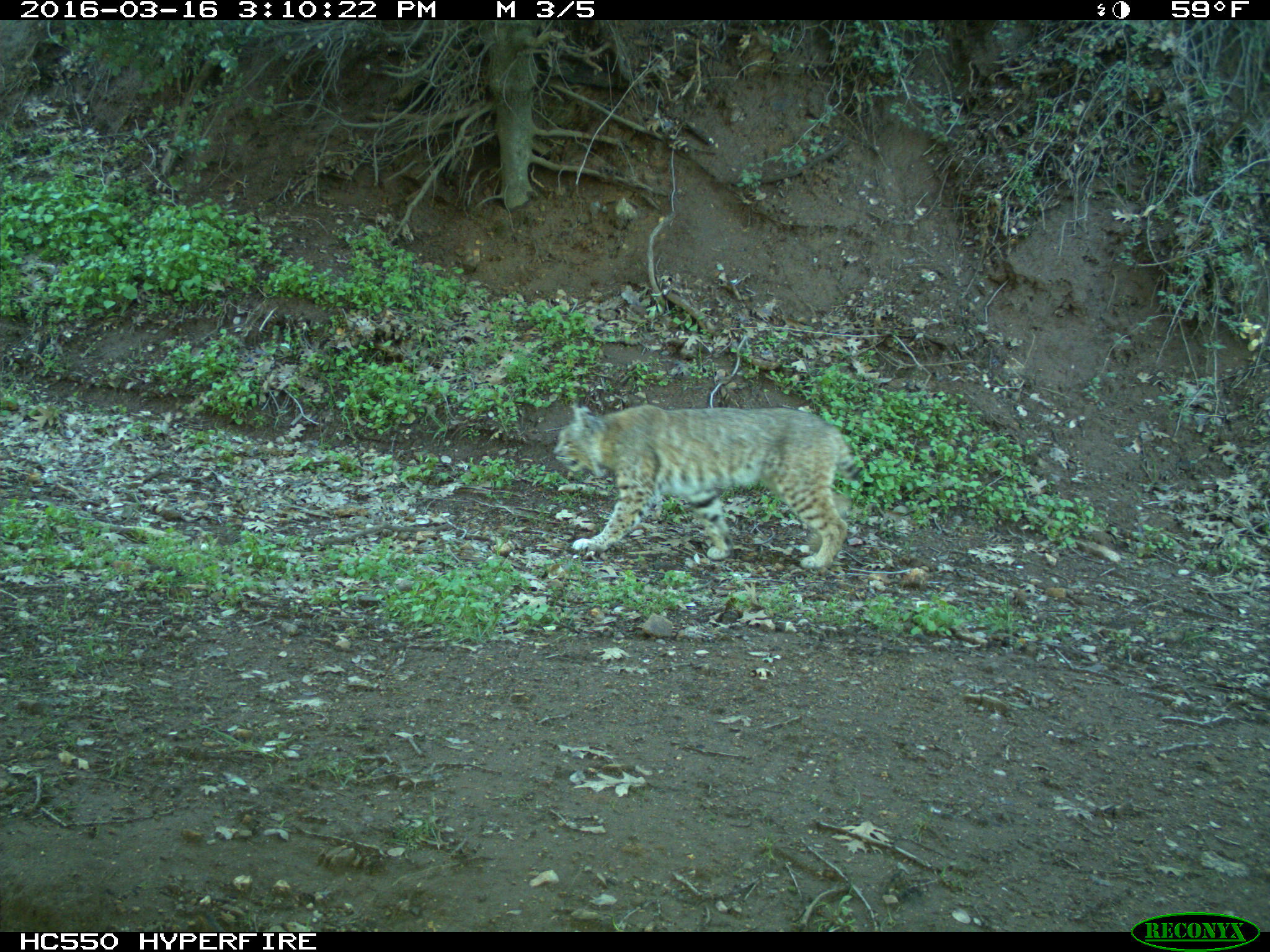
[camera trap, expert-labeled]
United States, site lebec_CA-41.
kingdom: Animalia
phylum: Chordata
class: Mammalia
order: Carnivora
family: Felidae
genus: Lynx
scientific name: Lynx rufus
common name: bobcat